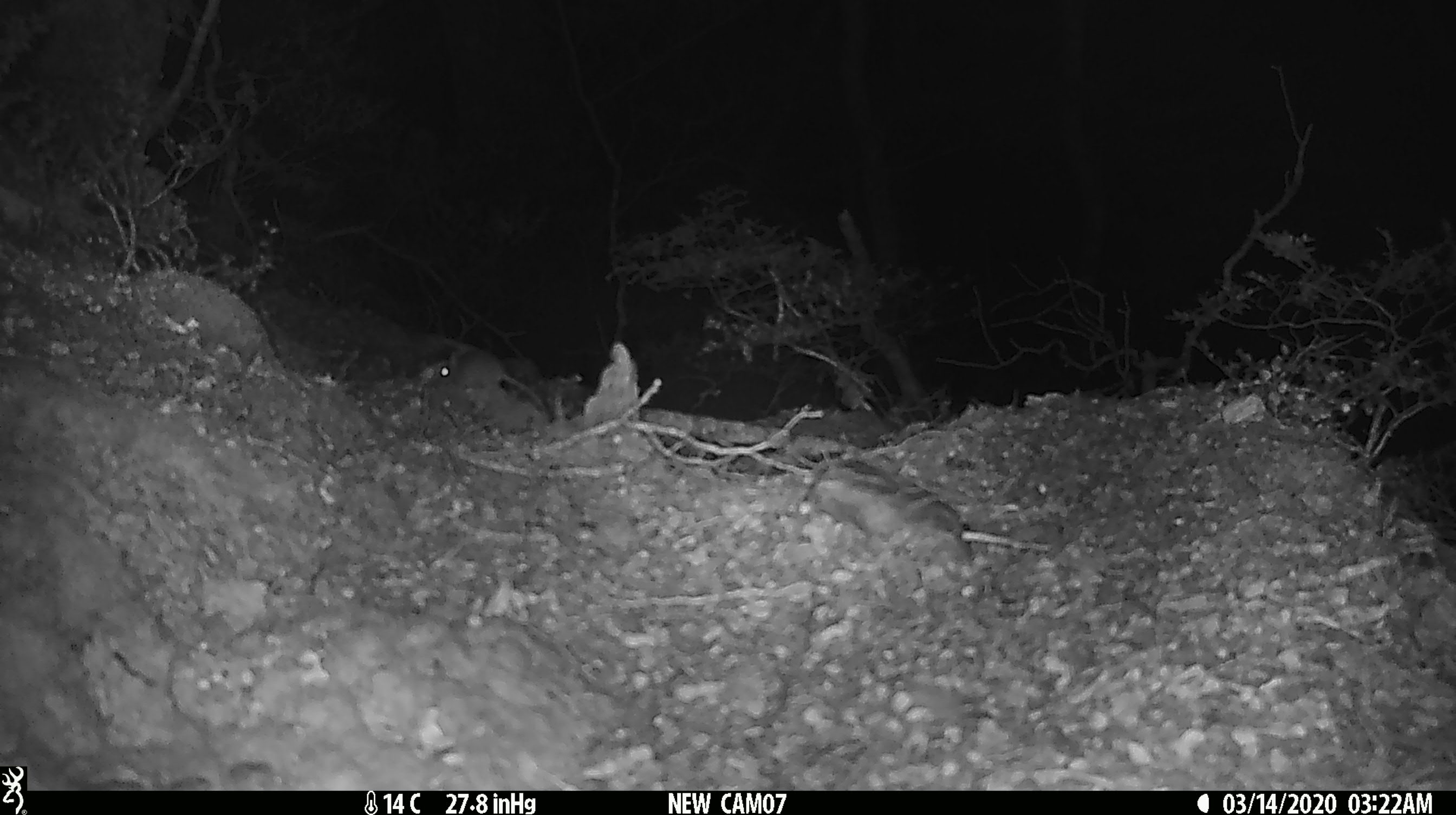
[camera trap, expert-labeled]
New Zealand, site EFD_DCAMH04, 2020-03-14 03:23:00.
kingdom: Animalia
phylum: Chordata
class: Mammalia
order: Rodentia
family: Muridae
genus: Mus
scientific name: Mus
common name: mouse